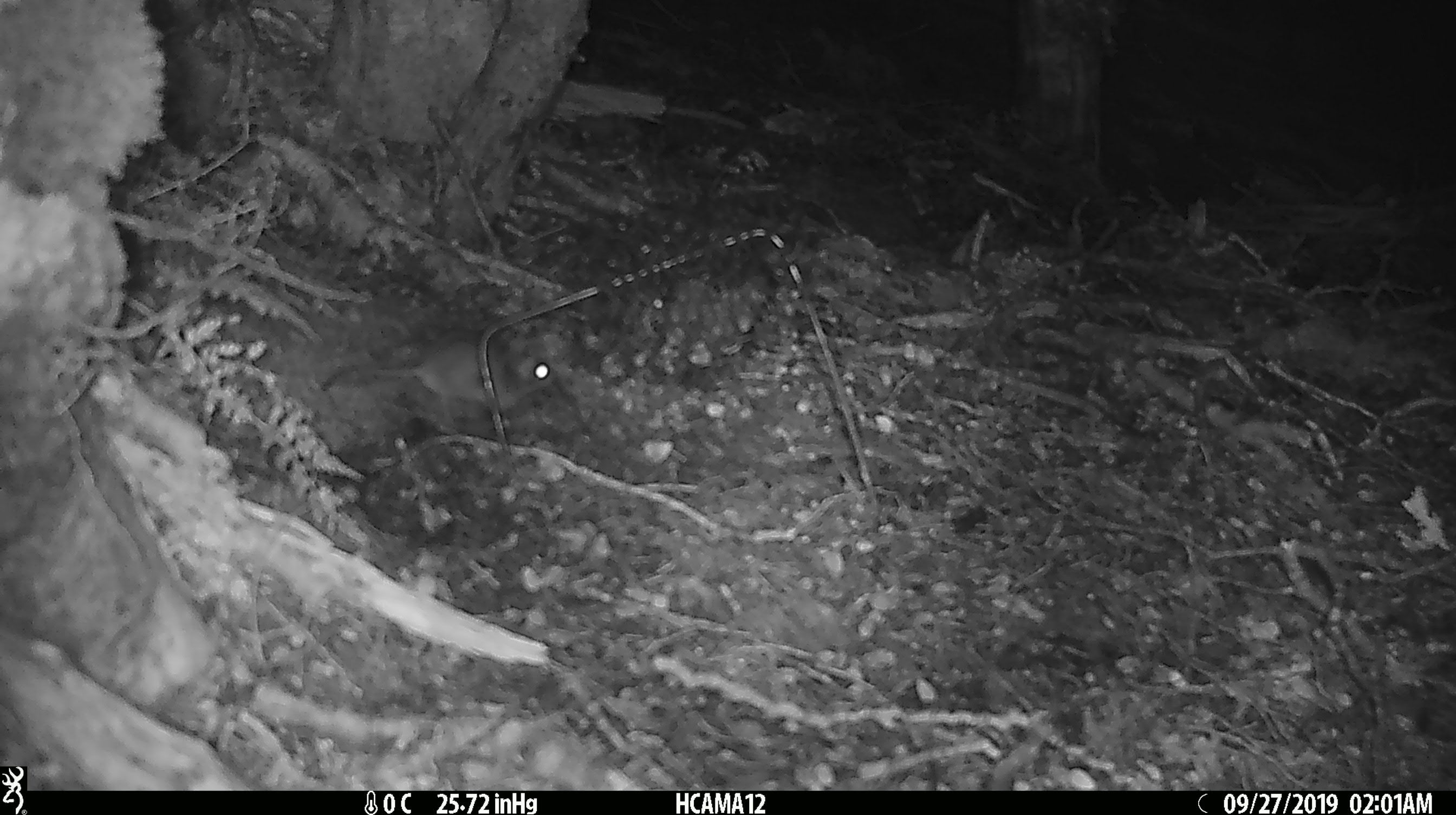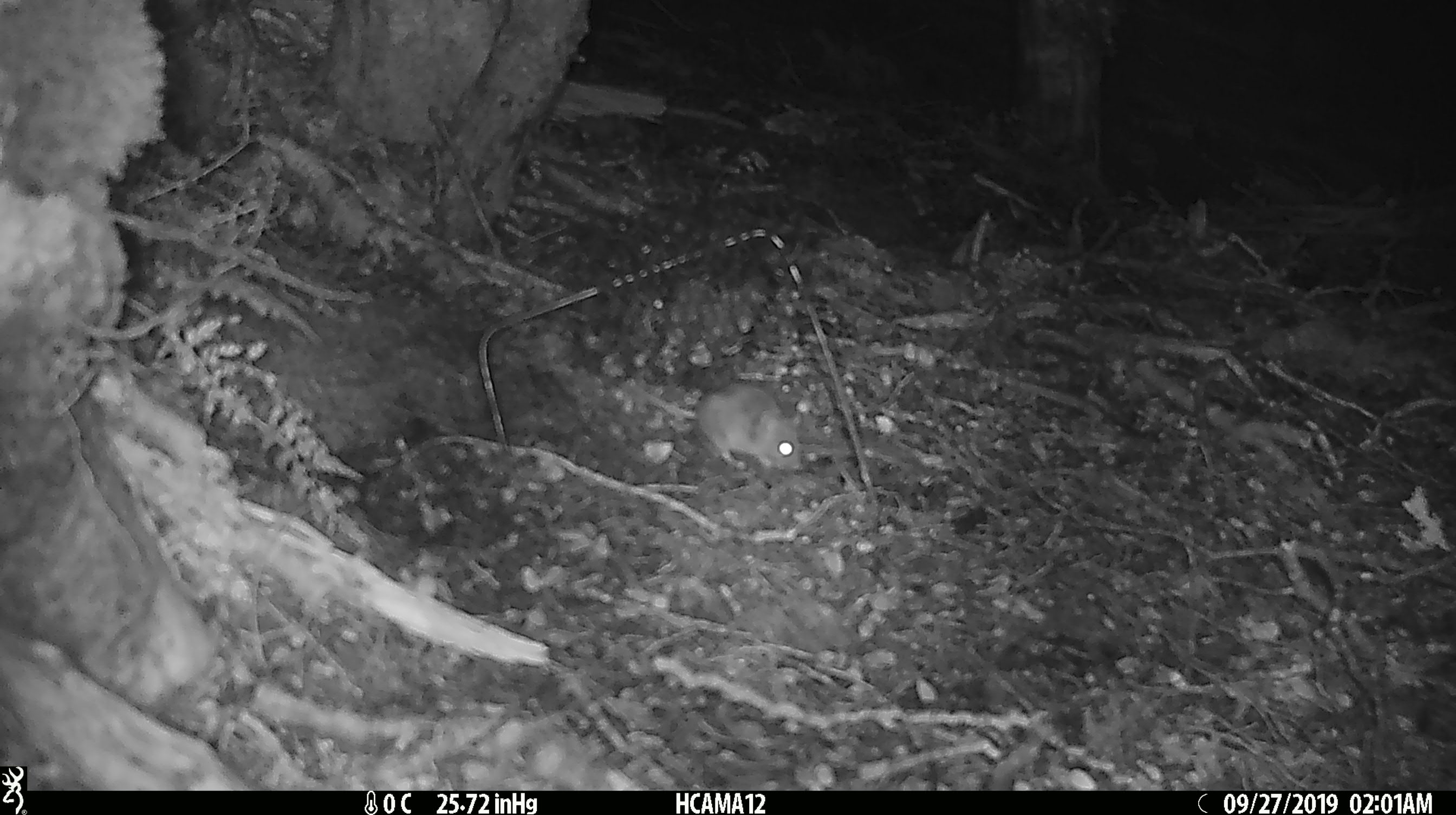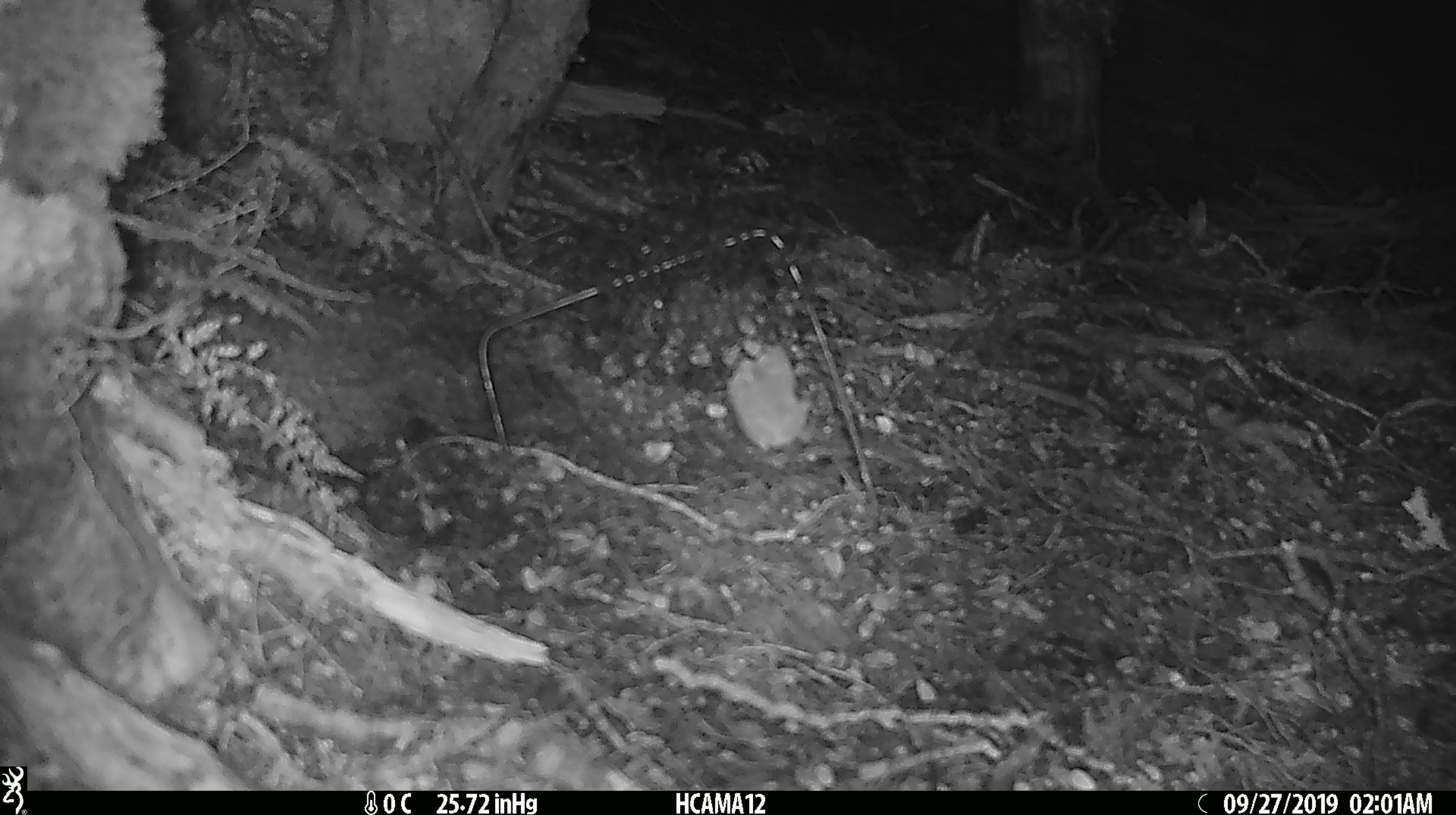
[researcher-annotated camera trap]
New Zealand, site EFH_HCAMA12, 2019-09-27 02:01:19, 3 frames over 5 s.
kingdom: Animalia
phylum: Chordata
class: Mammalia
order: Rodentia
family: Muridae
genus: Mus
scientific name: Mus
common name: mouse